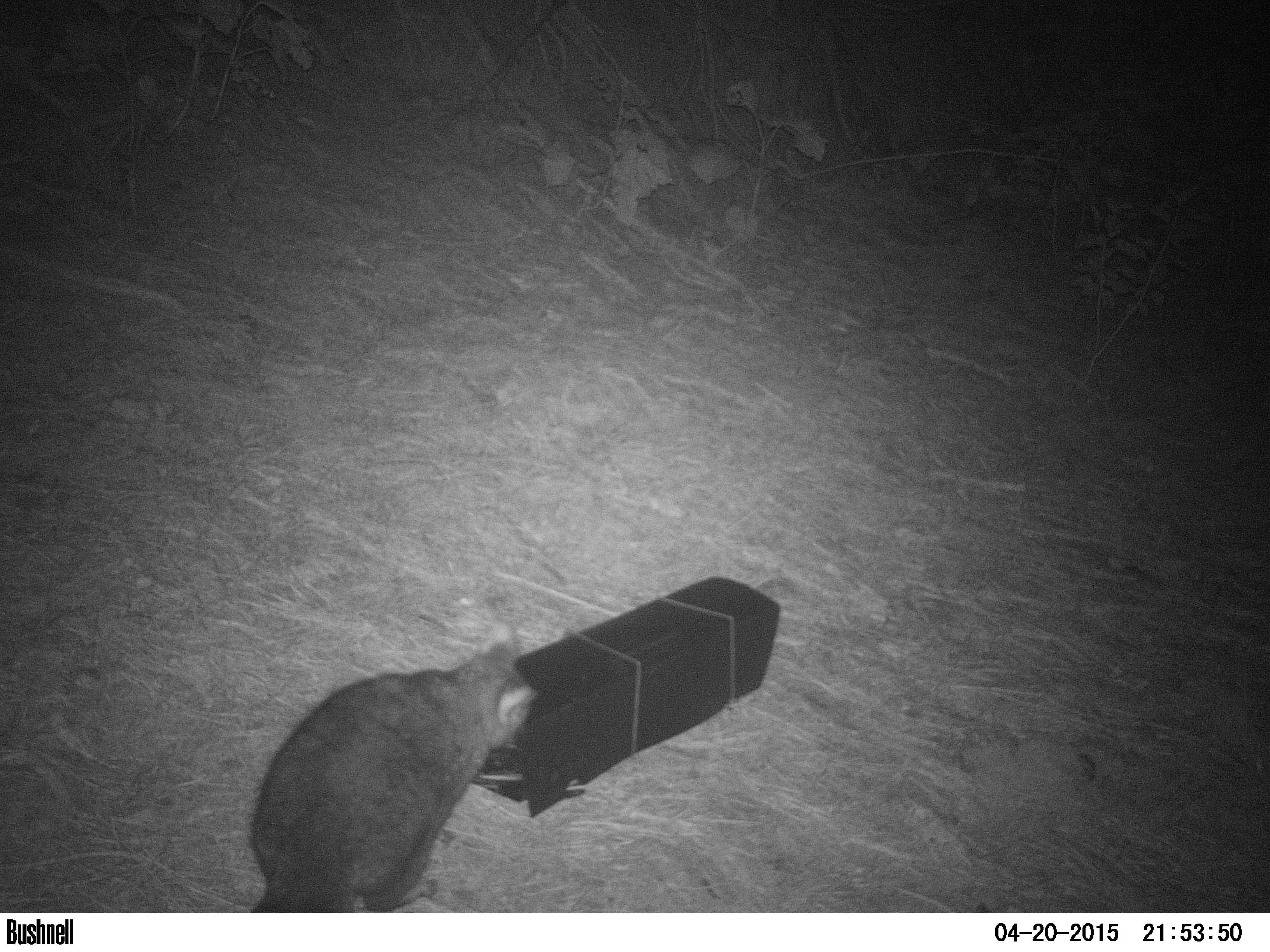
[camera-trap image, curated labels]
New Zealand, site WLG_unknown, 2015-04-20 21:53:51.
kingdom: Animalia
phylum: Chordata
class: Mammalia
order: Diprotodontia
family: Phalangeridae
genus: Trichosurus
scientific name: Trichosurus vulpecula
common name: common brushtail possum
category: possum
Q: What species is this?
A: Possum (common brushtail possum) (Trichosurus vulpecula).